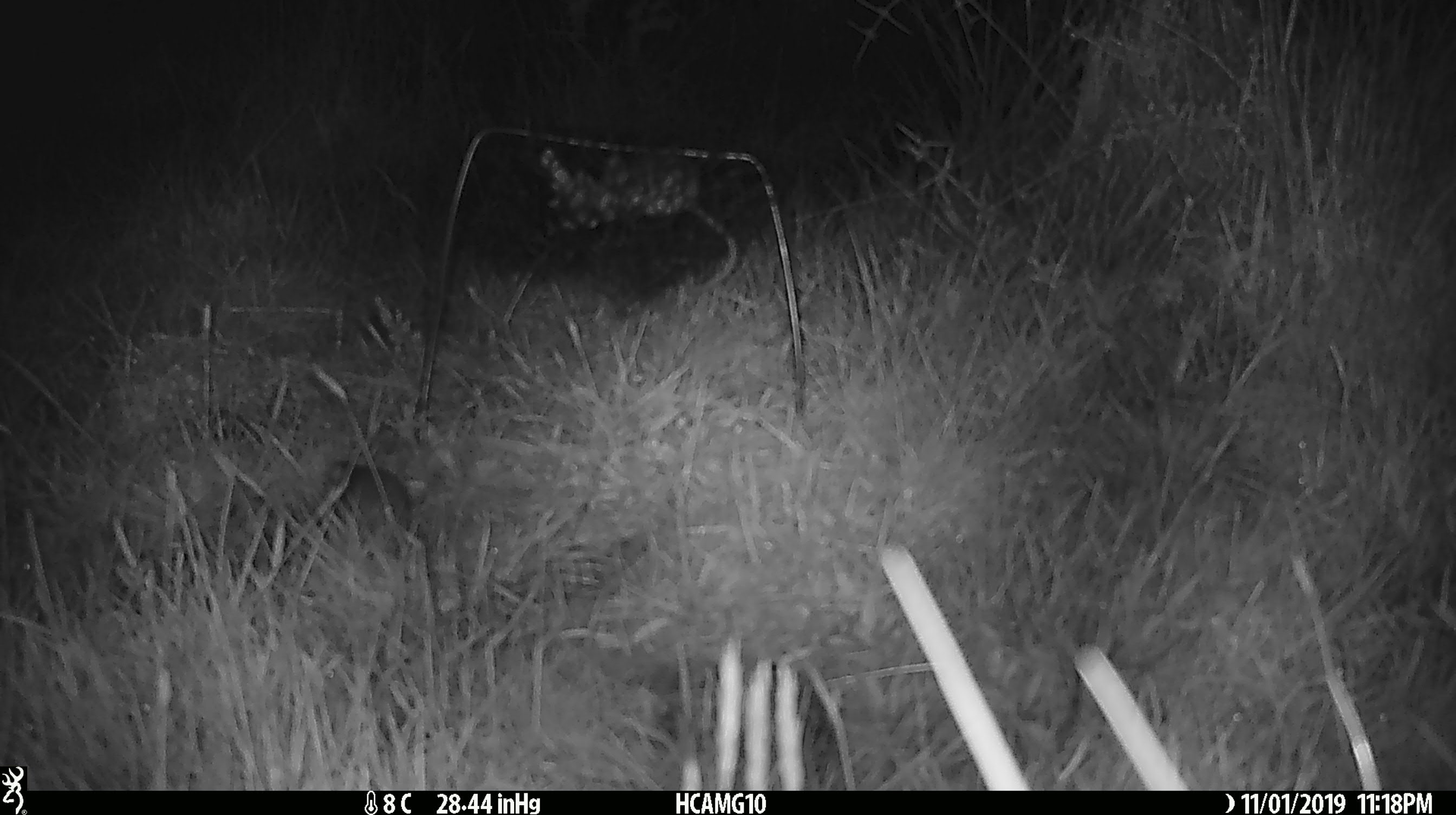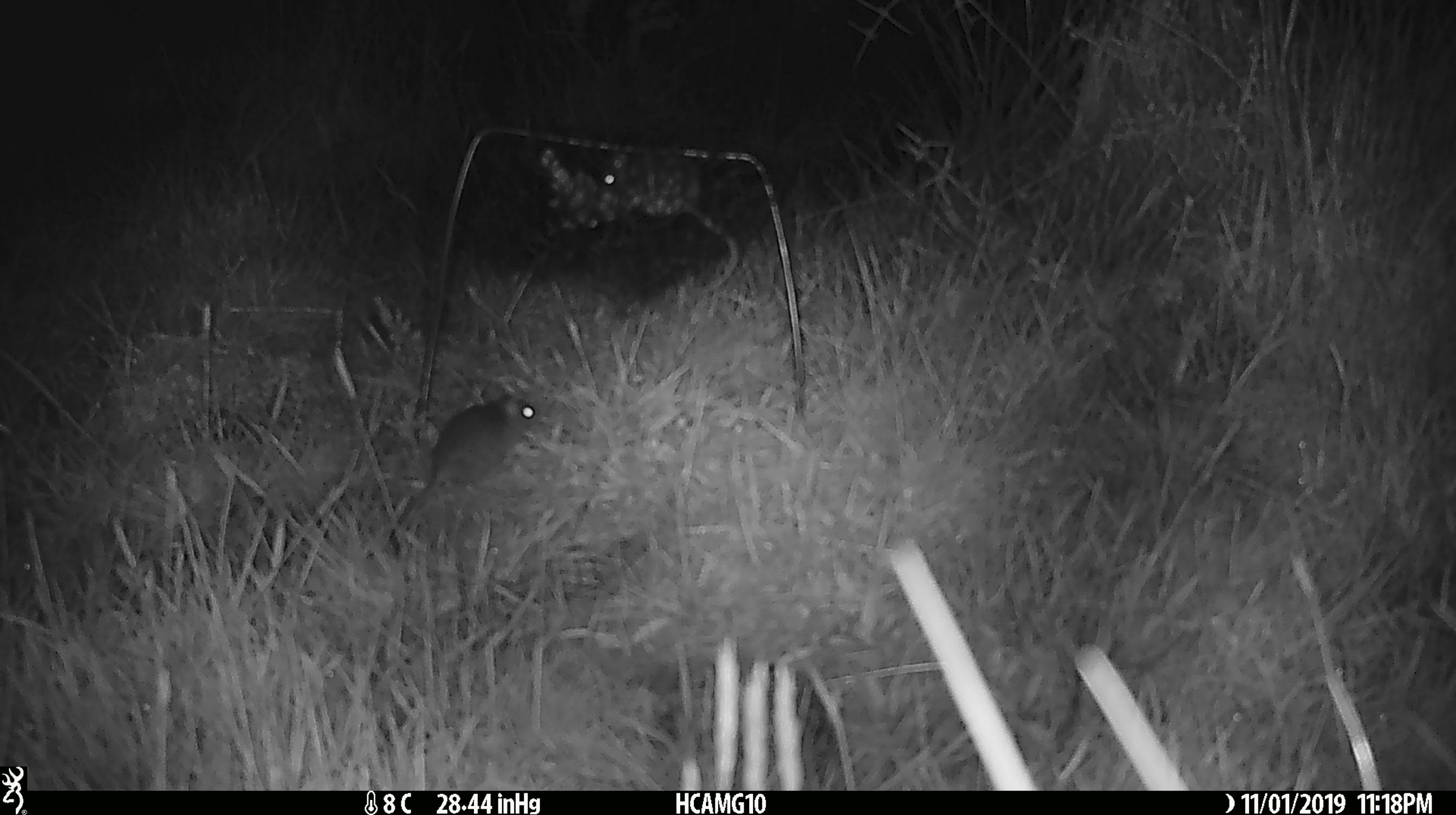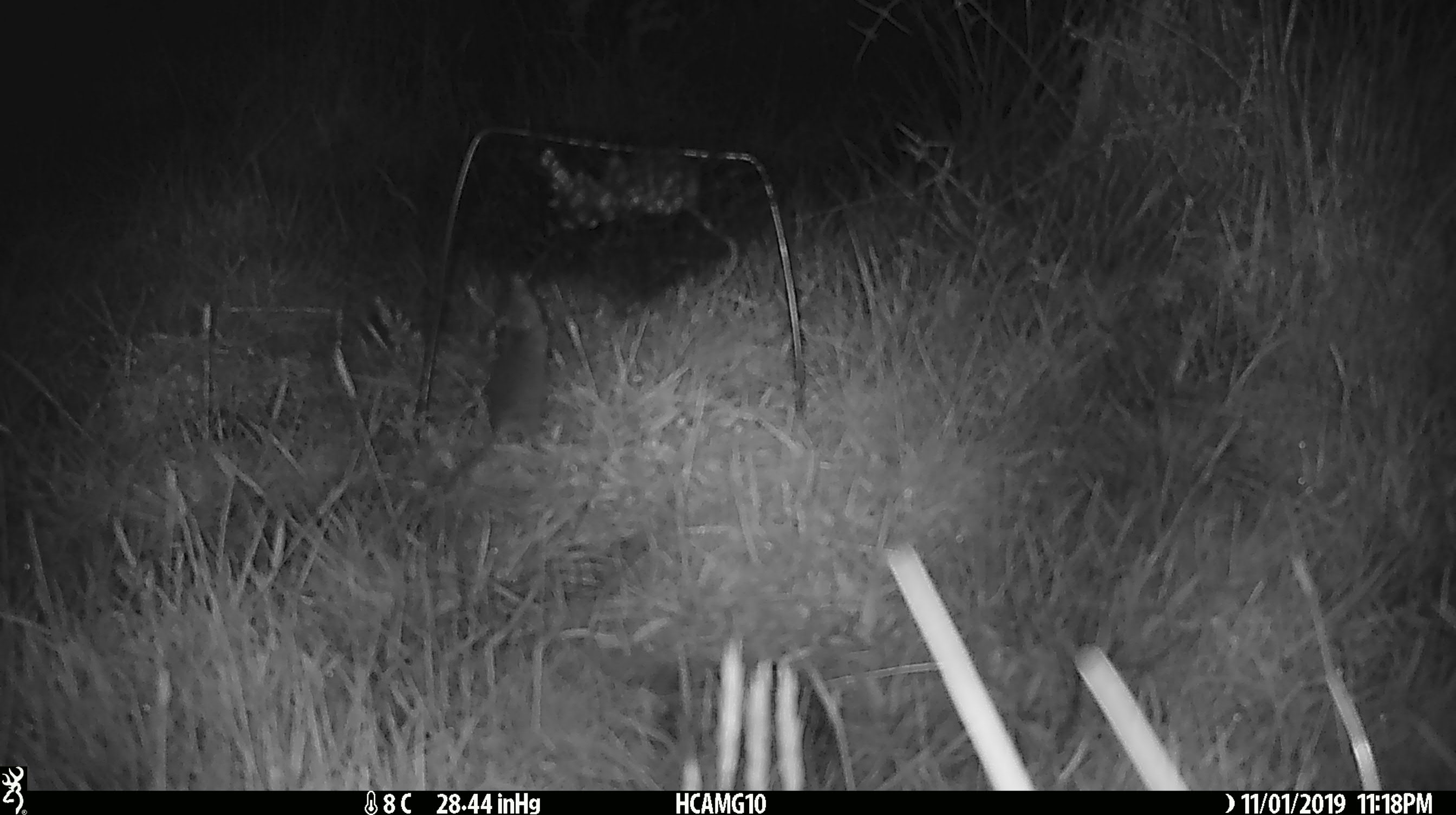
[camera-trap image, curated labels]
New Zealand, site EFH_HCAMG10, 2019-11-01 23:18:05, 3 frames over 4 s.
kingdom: Animalia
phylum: Chordata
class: Mammalia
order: Rodentia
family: Muridae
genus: Mus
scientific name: Mus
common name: mouse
Mouse (Mus).